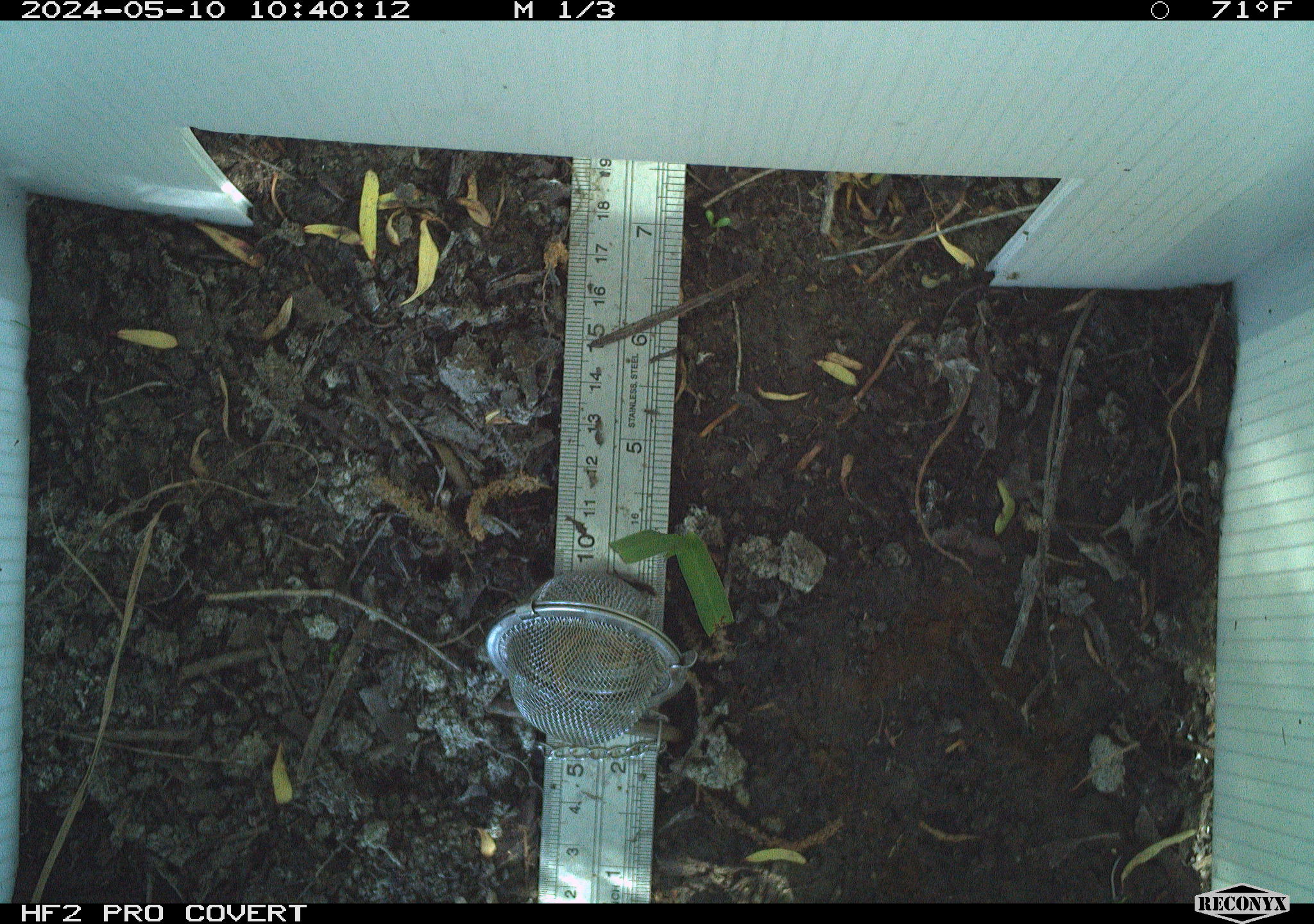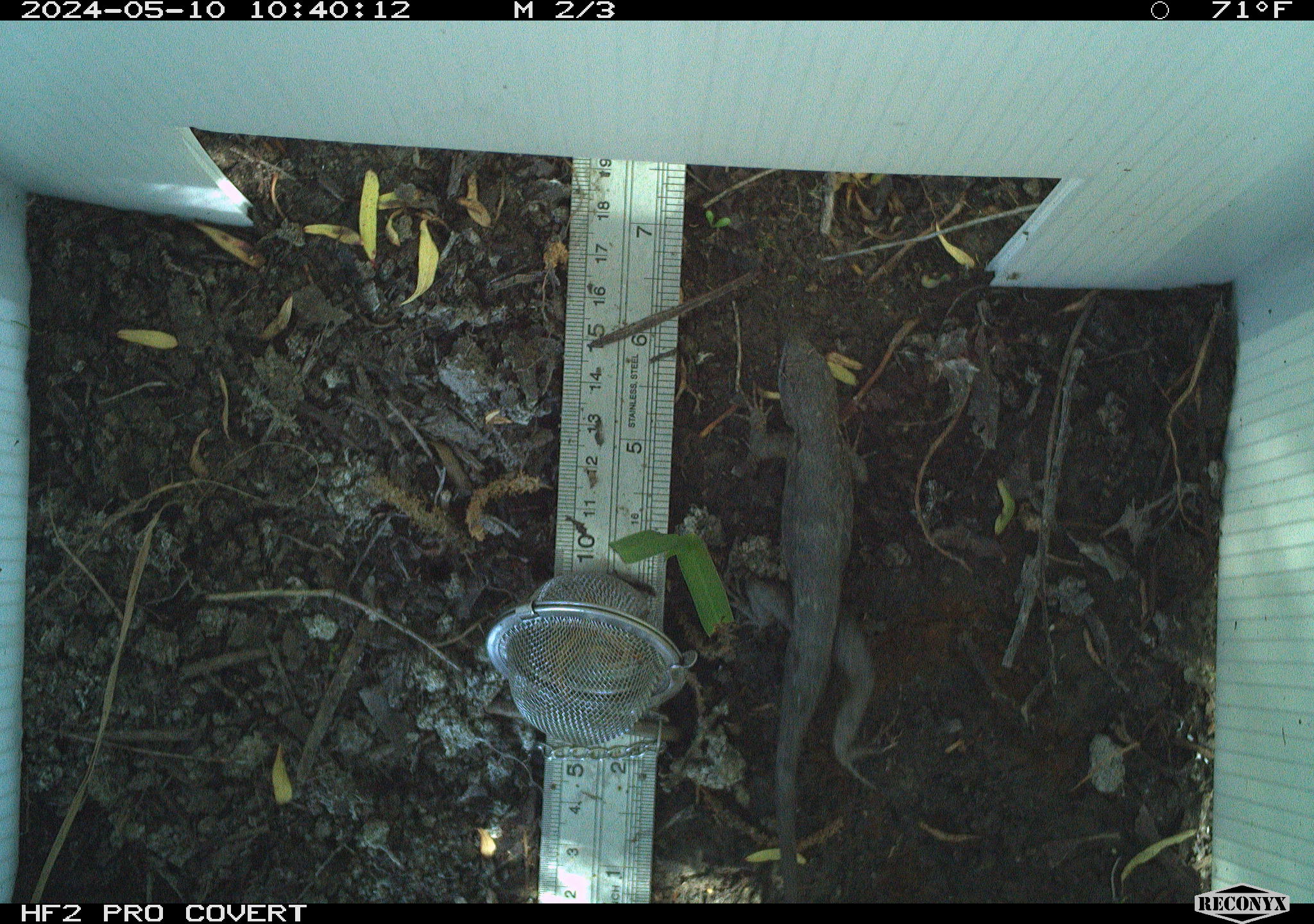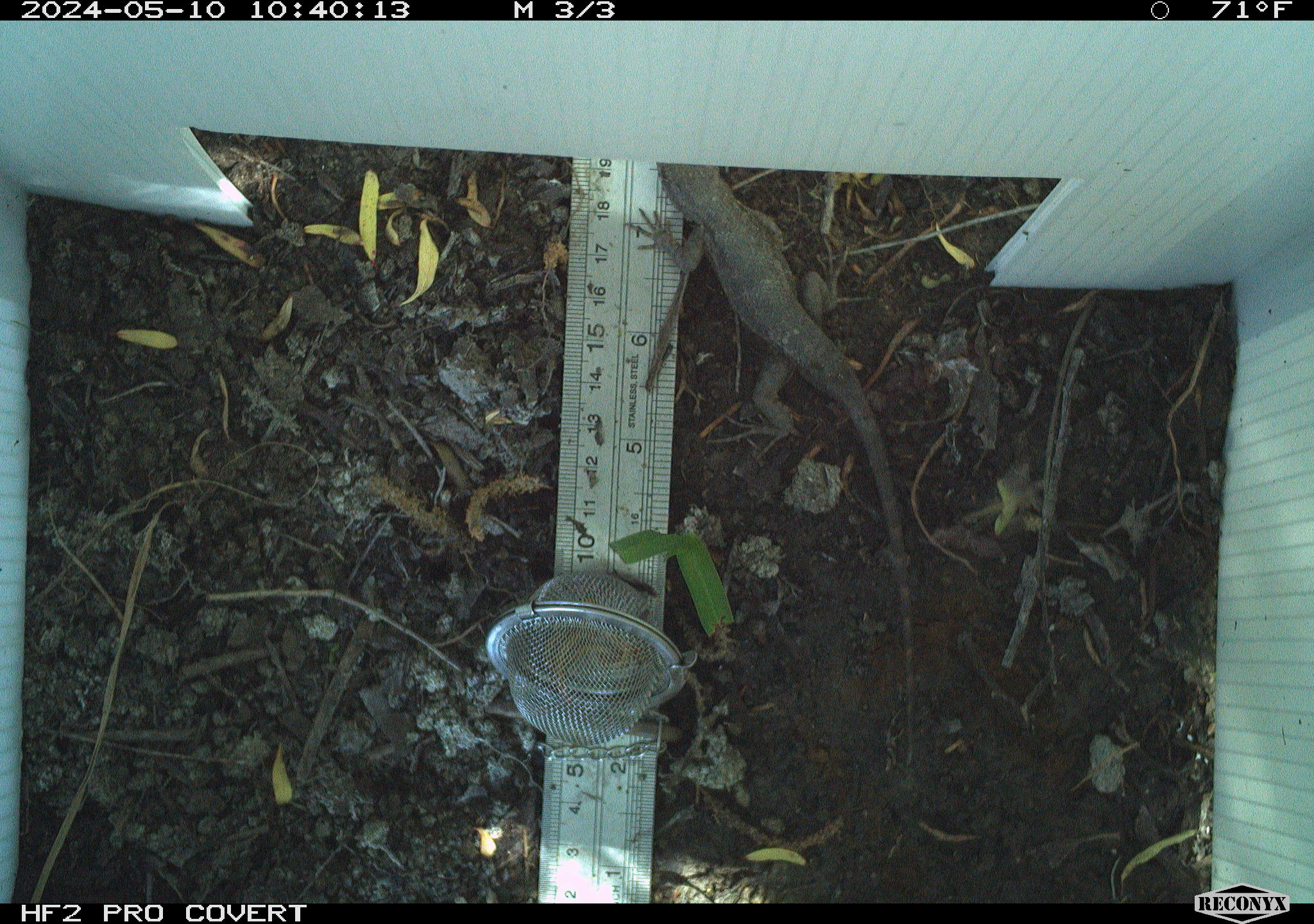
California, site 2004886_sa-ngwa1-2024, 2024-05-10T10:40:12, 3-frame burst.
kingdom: Animalia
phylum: Chordata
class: Reptilia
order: Squamata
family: Phrynosomatidae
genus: Sceloporus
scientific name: Sceloporus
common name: spiny lizards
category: sceloporus species